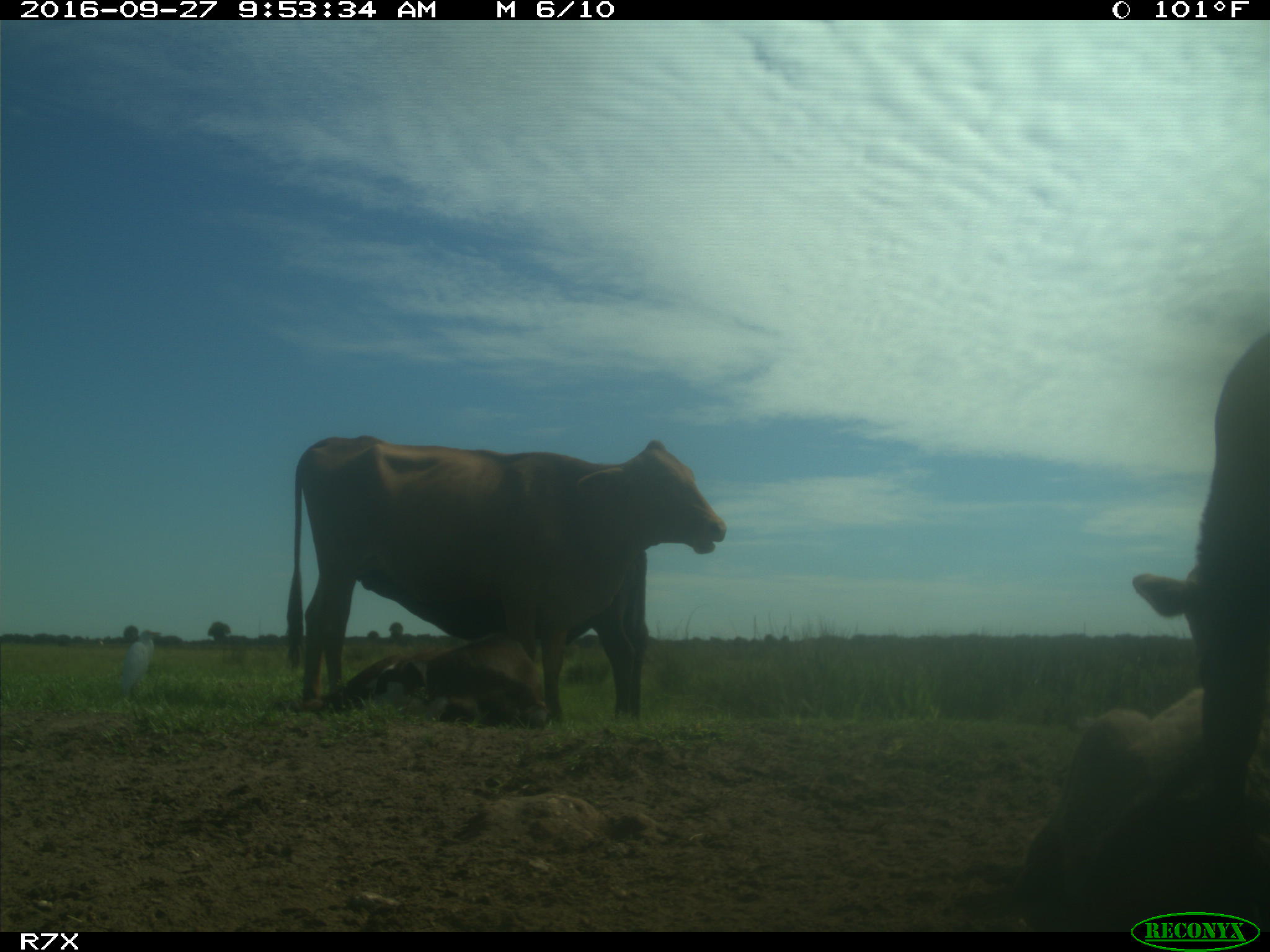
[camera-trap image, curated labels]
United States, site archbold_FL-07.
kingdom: Animalia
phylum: Chordata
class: Mammalia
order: Artiodactyla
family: Bovidae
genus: Bos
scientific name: Bos taurus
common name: domestic cow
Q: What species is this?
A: Bos taurus (domestic cow).